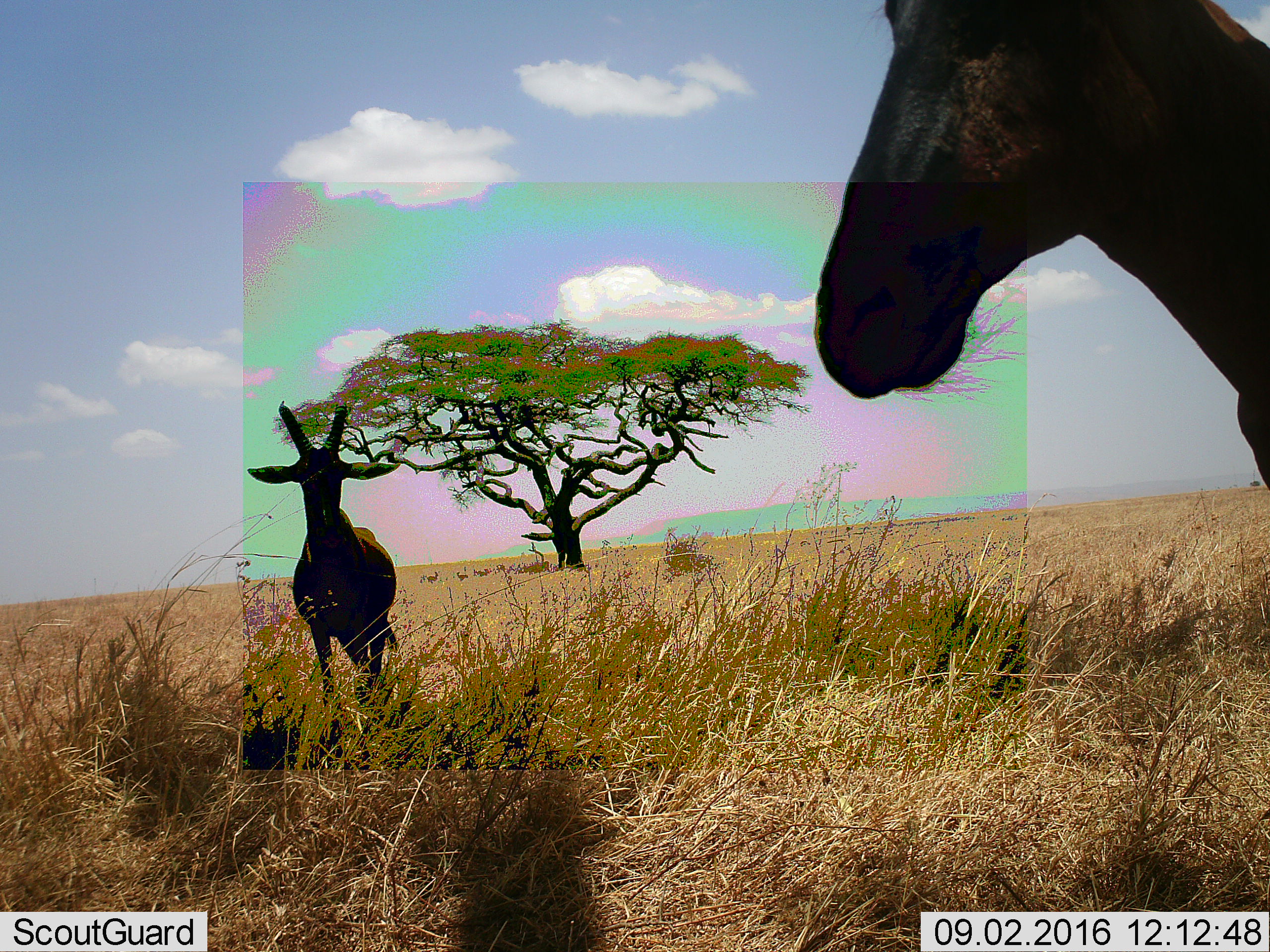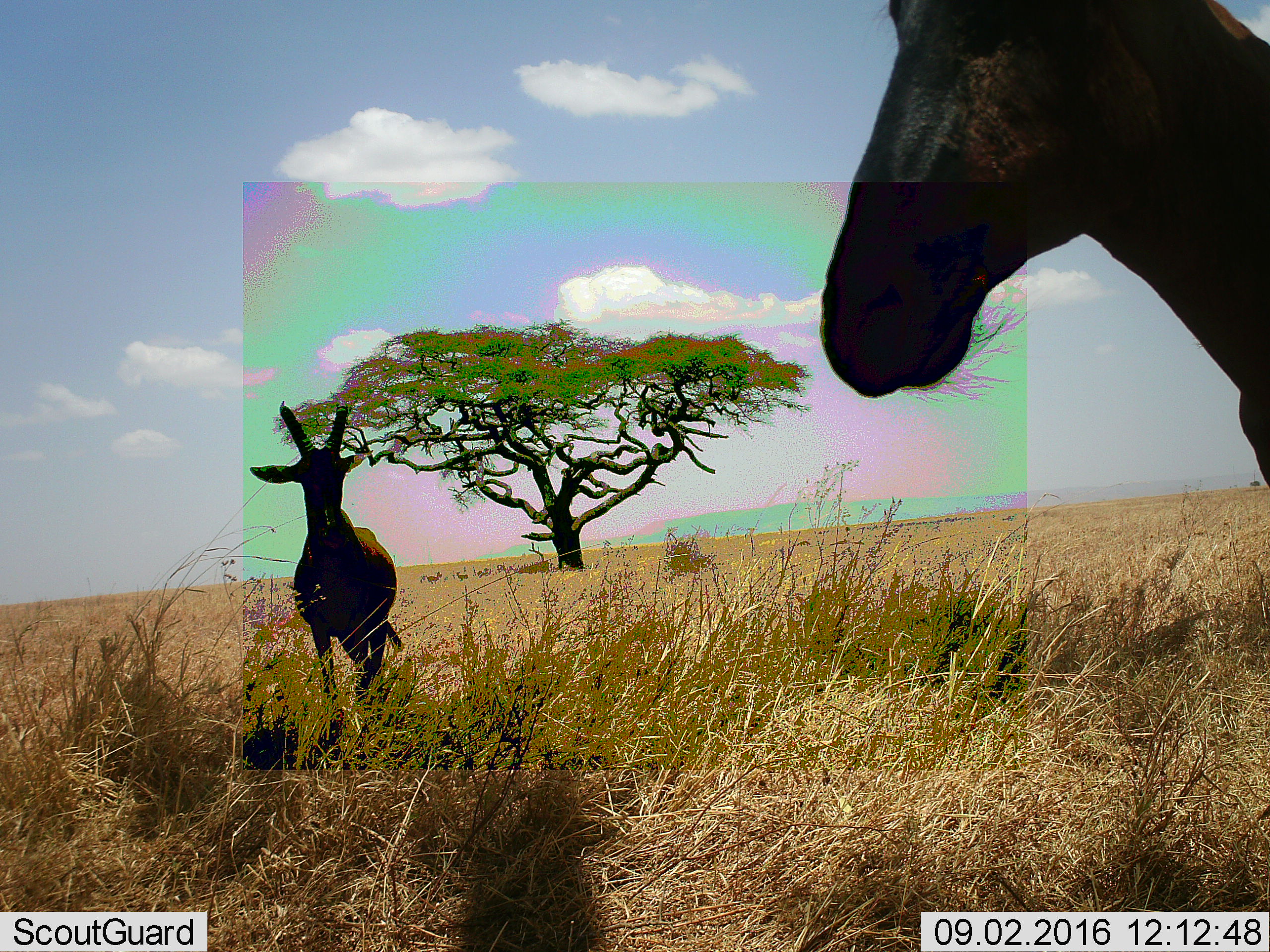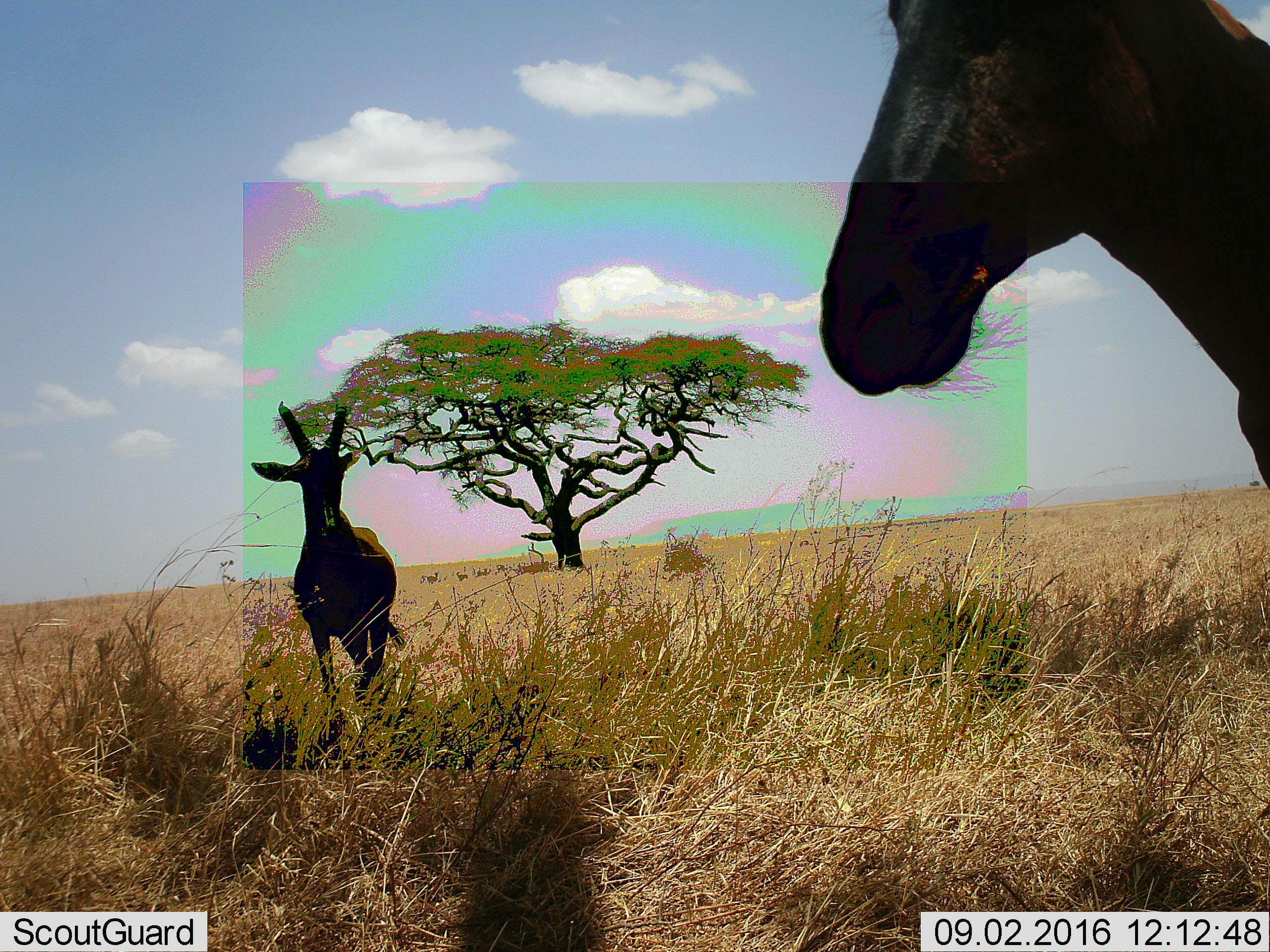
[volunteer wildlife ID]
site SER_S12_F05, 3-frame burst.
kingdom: Animalia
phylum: Chordata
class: Mammalia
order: Artiodactyla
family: Bovidae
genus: Damaliscus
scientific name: Damaliscus lunatus jimela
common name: topi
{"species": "topi (Damaliscus lunatus jimela)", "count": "2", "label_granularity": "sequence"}